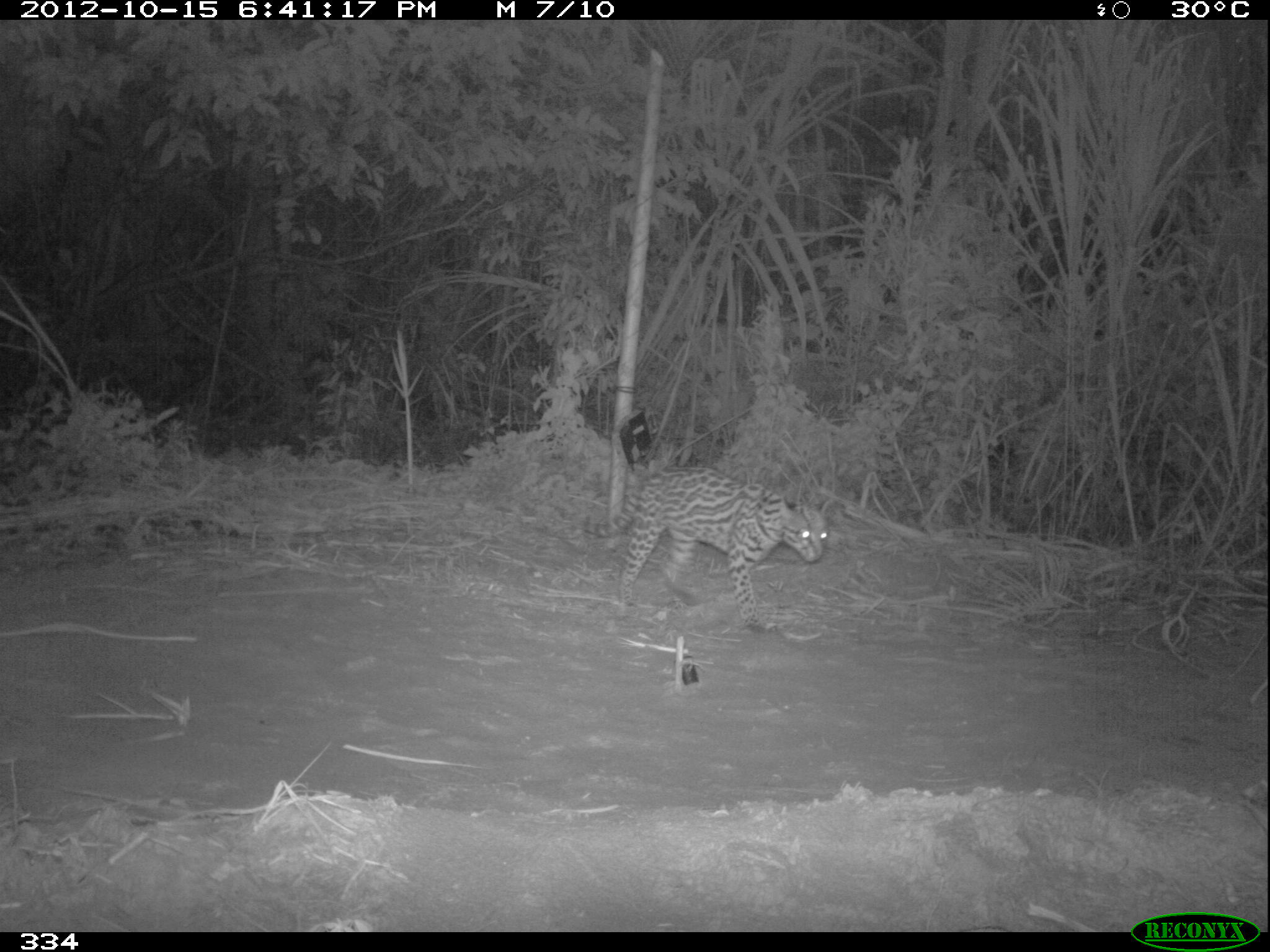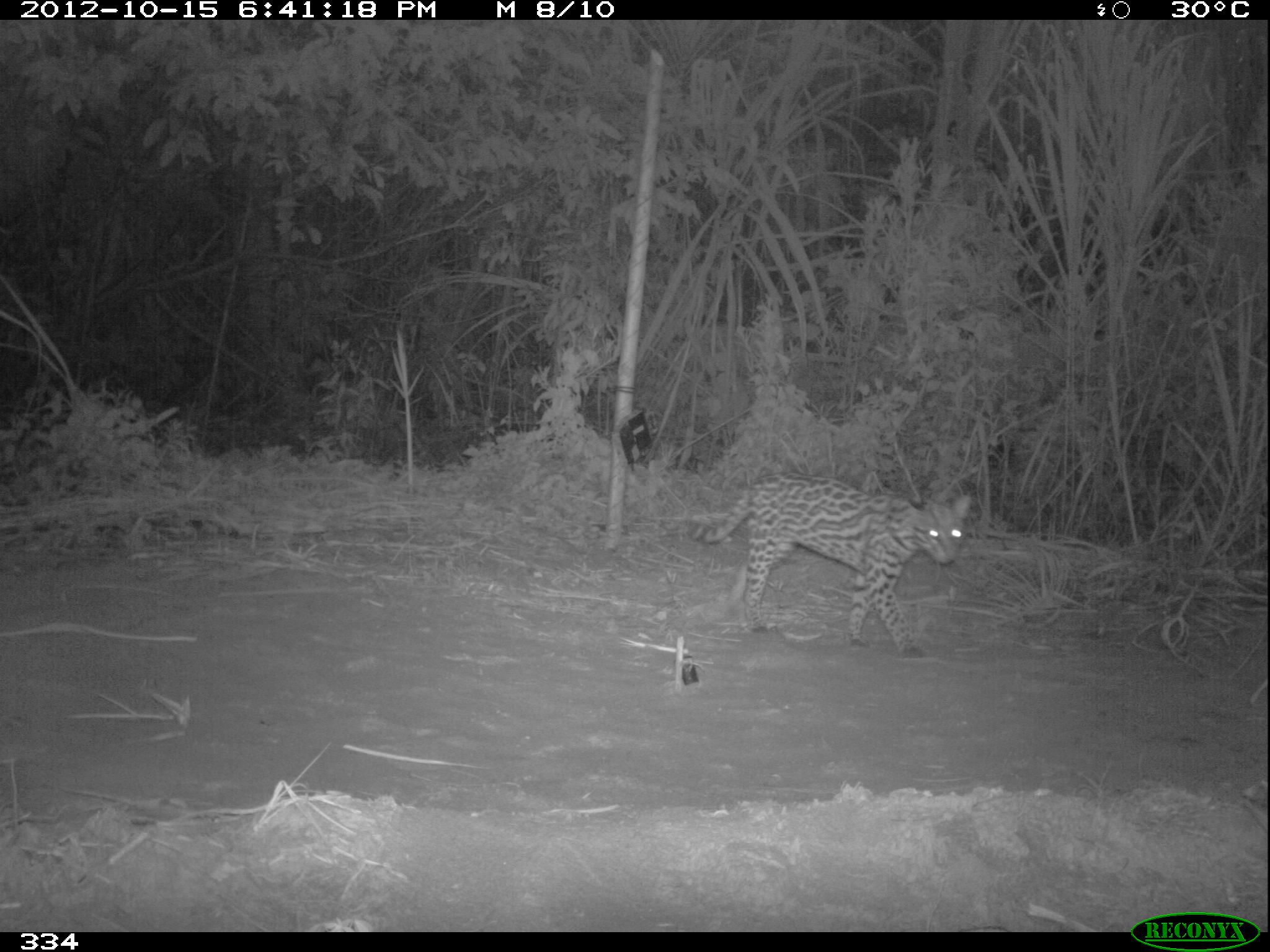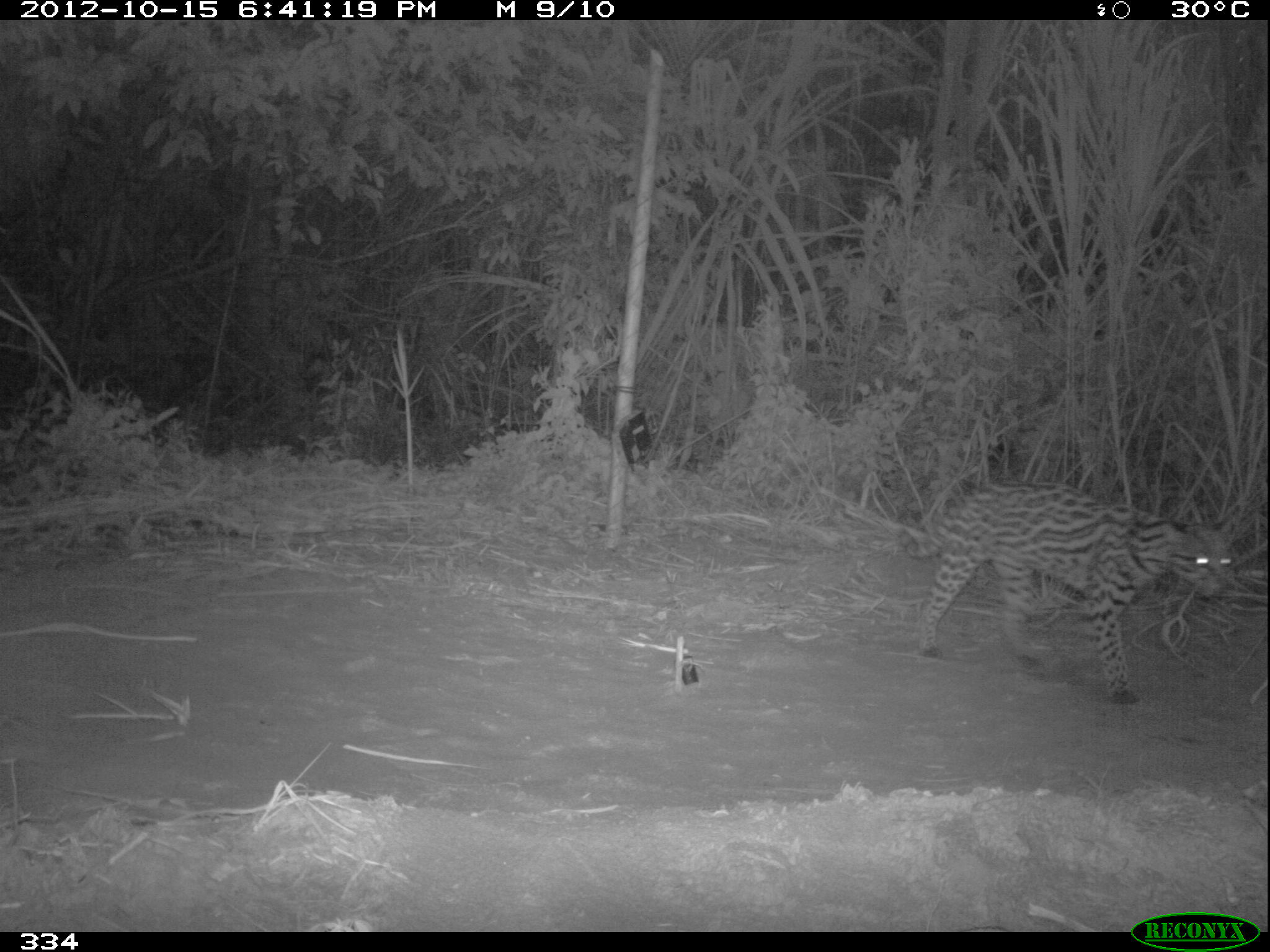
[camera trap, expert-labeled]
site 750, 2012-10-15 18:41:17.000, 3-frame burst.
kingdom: Animalia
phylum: Chordata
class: Mammalia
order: Carnivora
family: Felidae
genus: Leopardus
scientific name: Leopardus pardalis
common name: ocelot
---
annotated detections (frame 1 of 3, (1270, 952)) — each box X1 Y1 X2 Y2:
leopardus pardalis: 581 466 832 632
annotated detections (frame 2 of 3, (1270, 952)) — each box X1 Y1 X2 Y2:
leopardus pardalis: 684 473 971 655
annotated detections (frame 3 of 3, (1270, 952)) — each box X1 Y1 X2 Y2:
leopardus pardalis: 890 479 1236 702